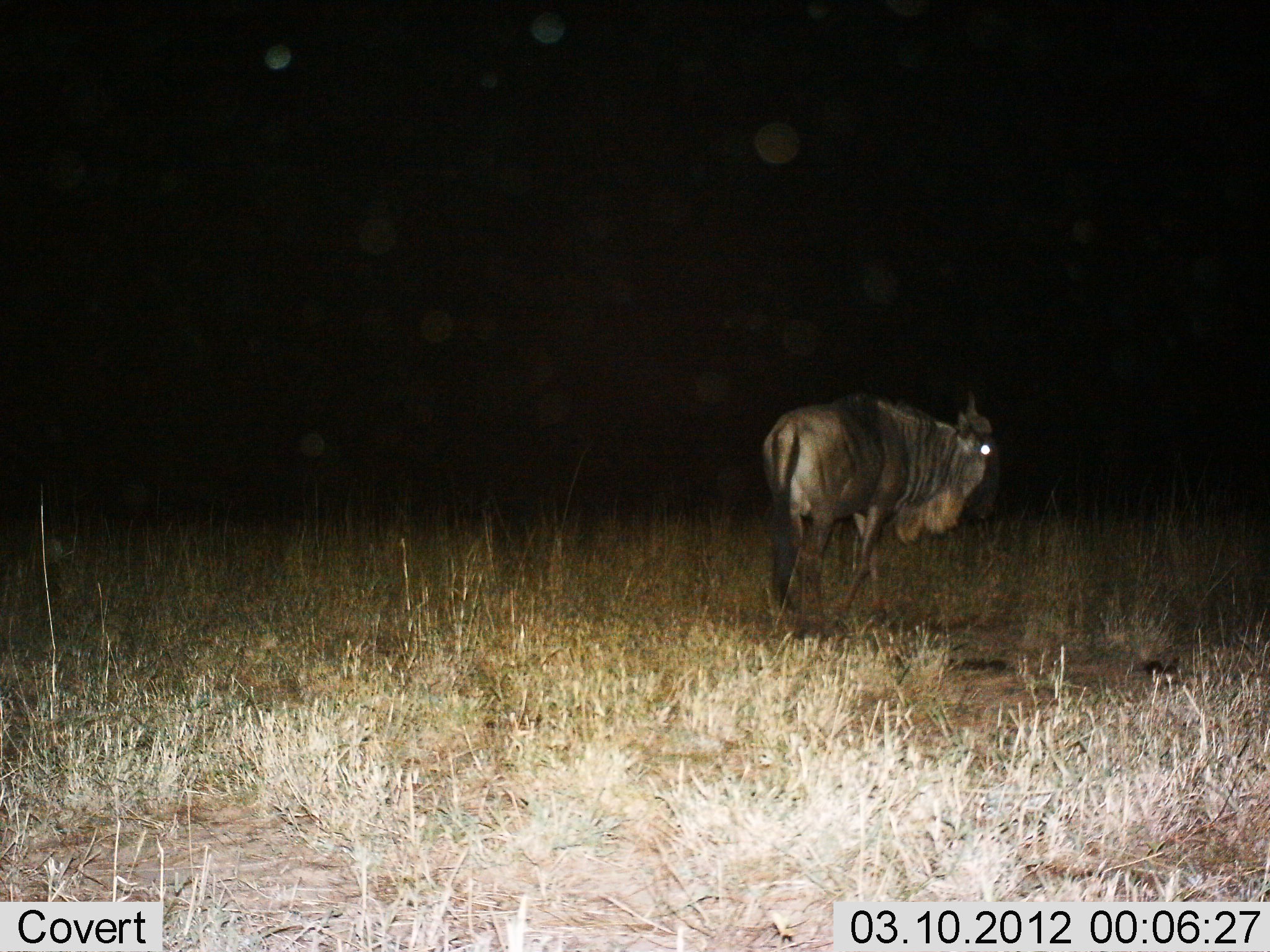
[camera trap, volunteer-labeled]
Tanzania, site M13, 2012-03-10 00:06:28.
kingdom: Animalia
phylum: Chordata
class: Mammalia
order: Artiodactyla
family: Bovidae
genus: Connochaetes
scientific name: Connochaetes taurinus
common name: blue wildebeest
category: wildebeest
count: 1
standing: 53%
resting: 0%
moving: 47%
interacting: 0%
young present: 0%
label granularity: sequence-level